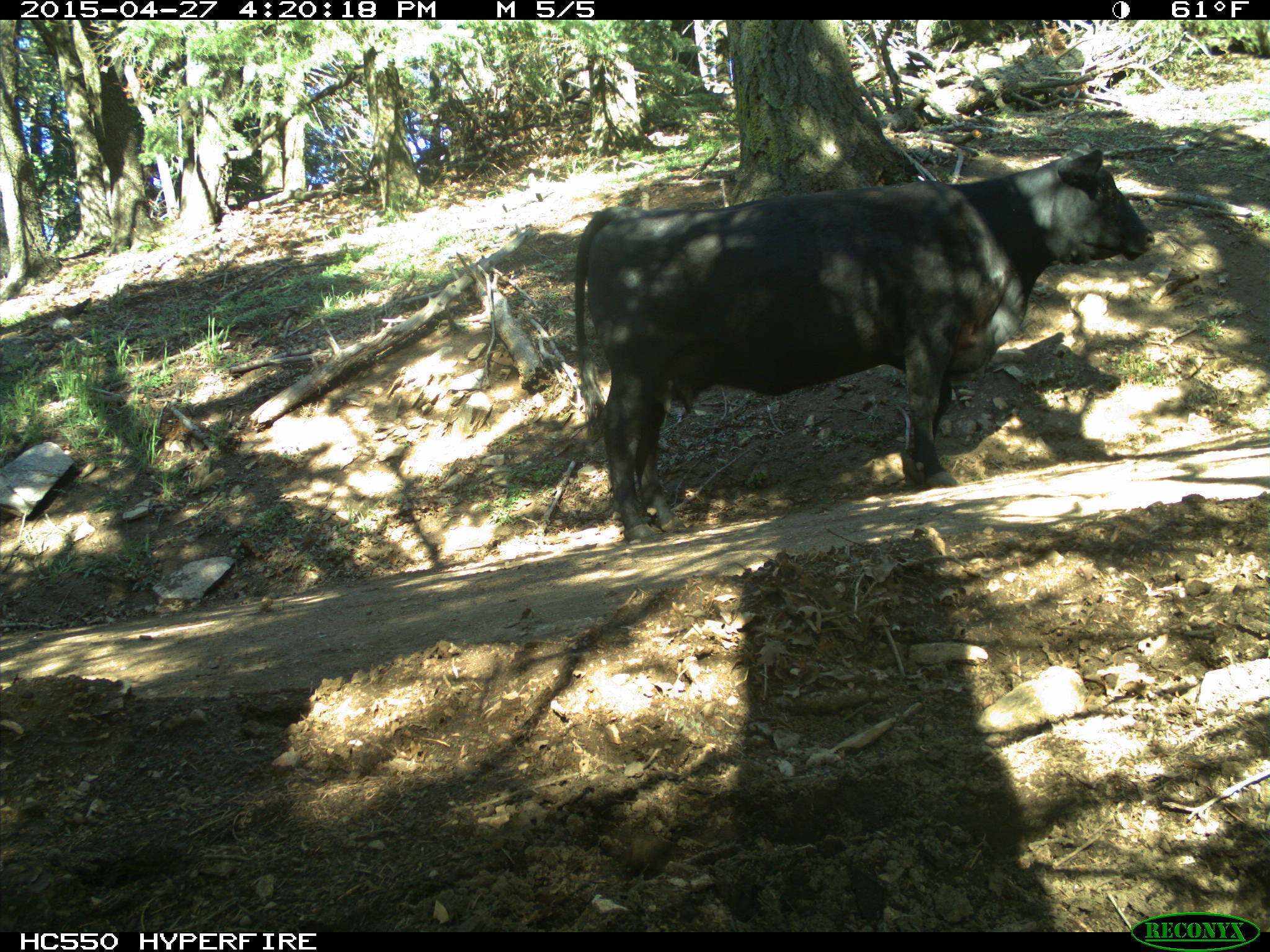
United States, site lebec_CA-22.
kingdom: Animalia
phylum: Chordata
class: Mammalia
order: Artiodactyla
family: Bovidae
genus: Bos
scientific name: Bos taurus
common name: domestic cow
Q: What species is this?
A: Bos taurus (domestic cow).